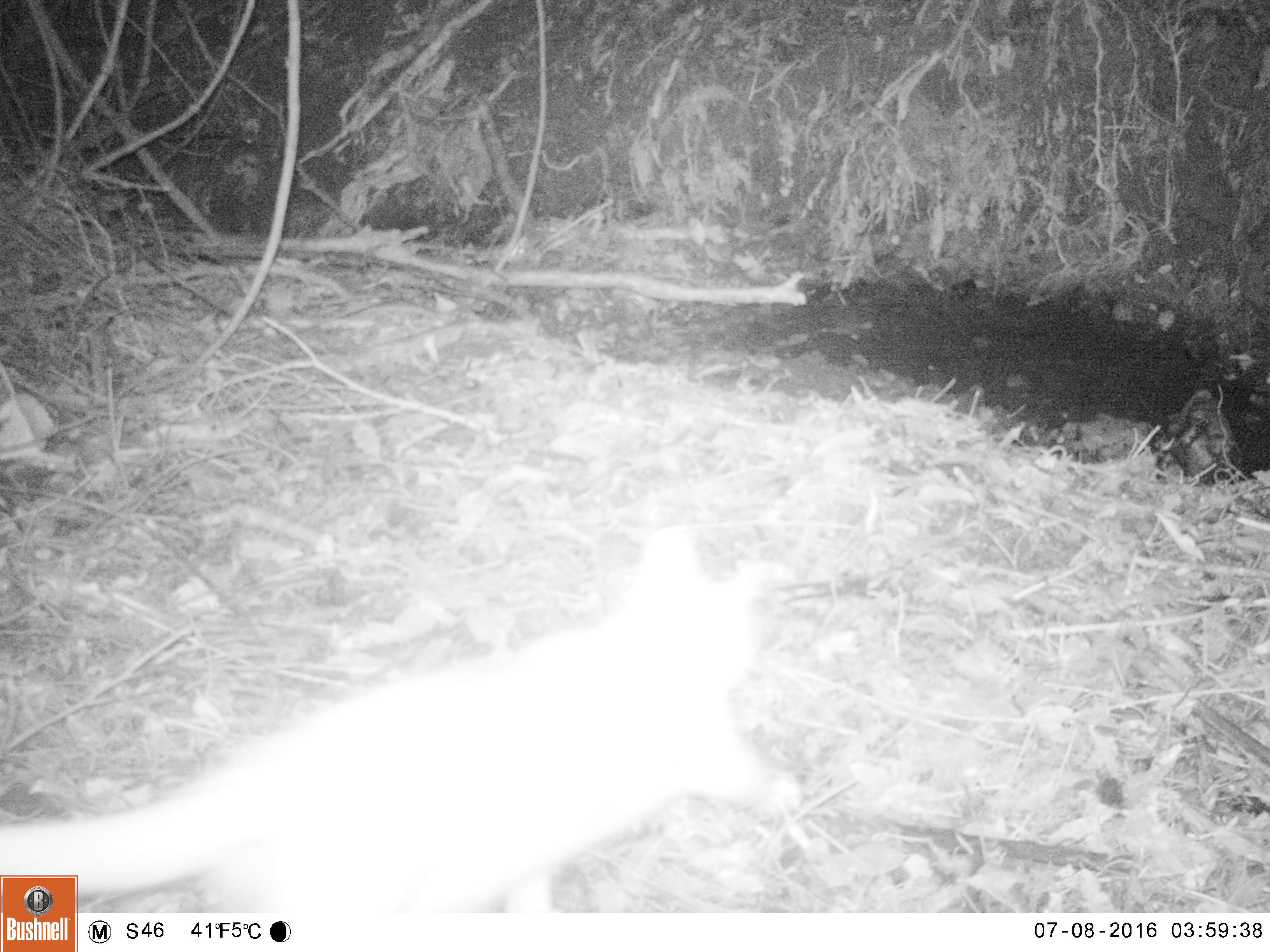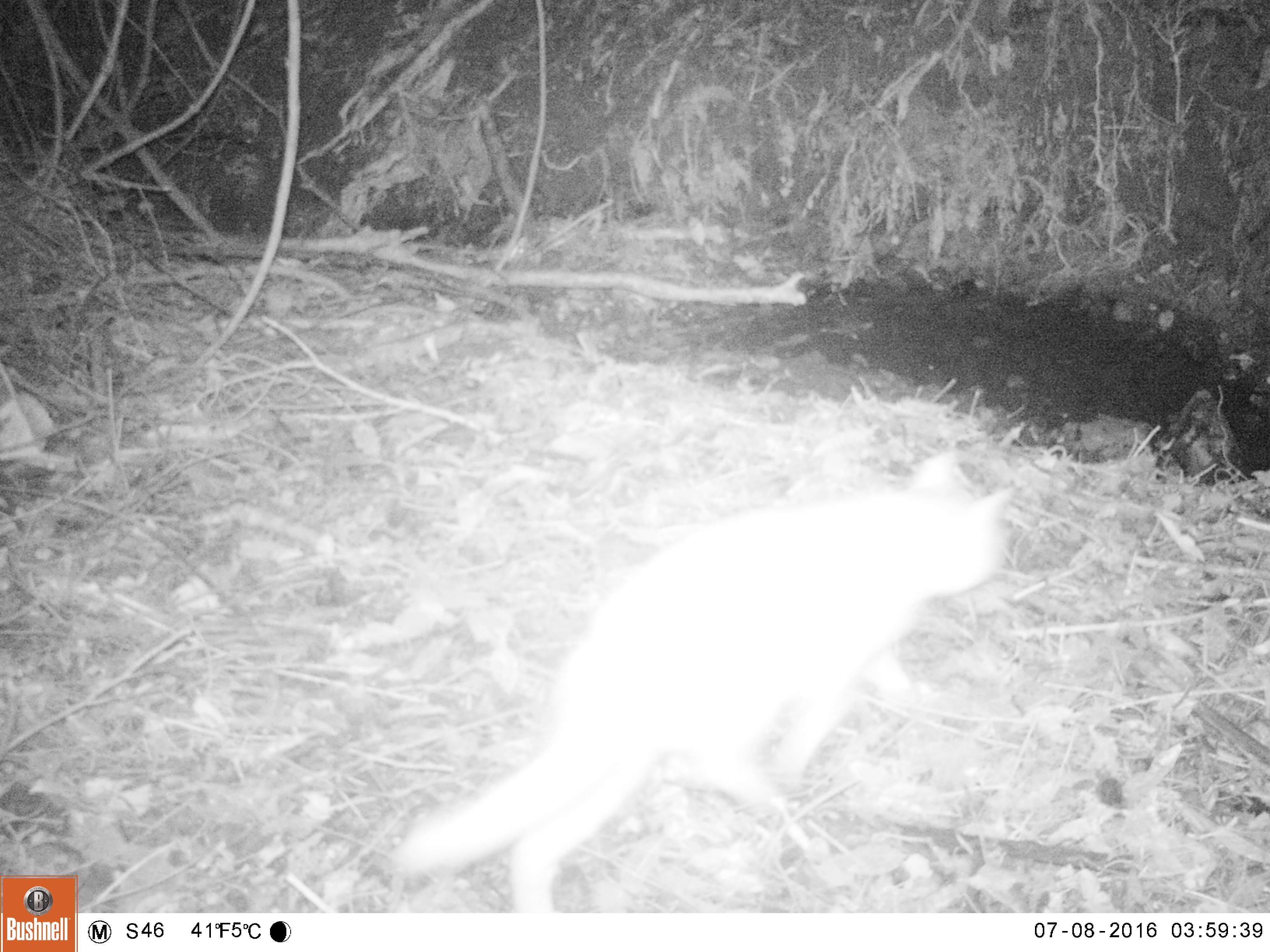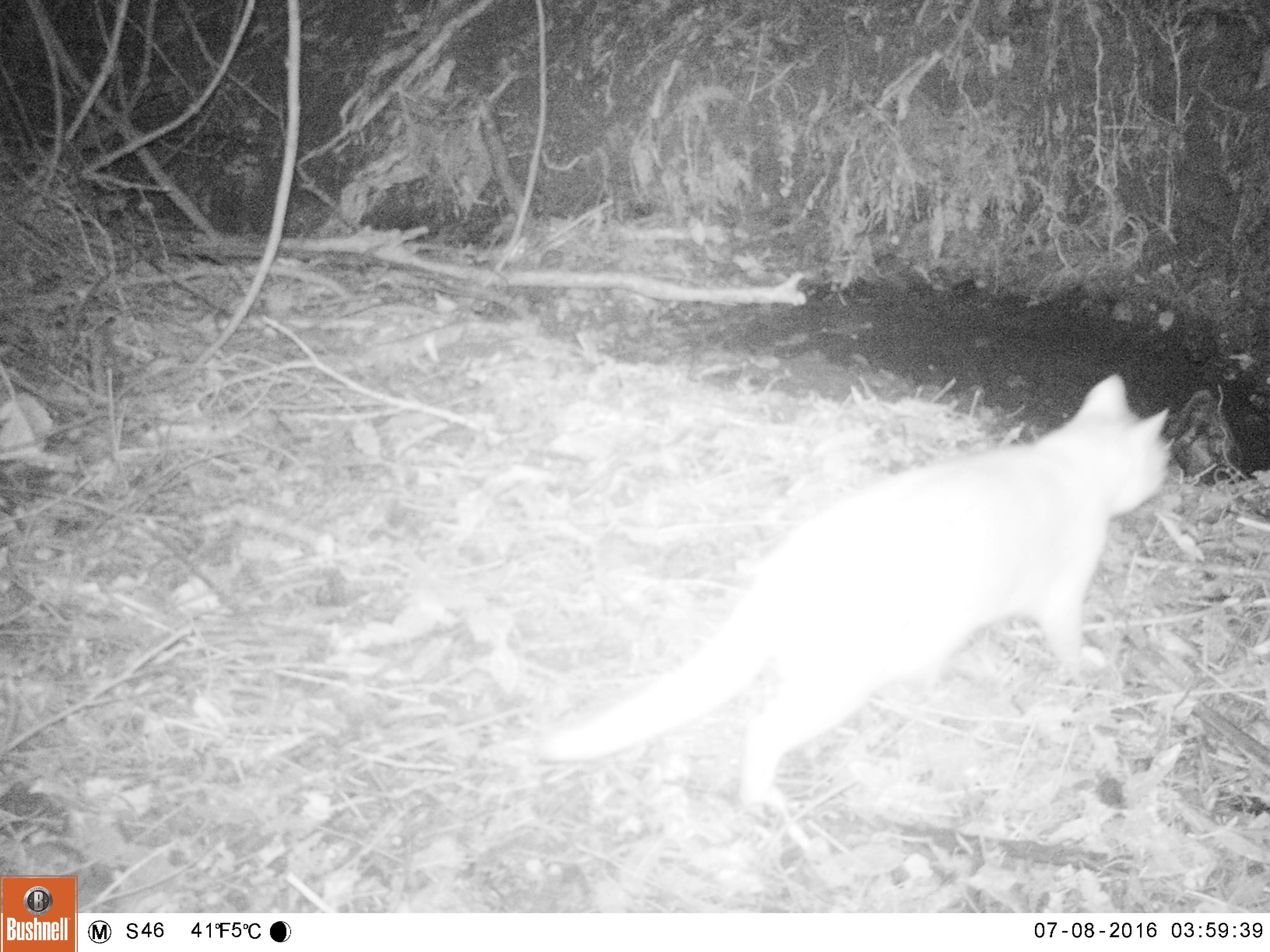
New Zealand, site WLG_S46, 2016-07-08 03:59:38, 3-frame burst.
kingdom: Animalia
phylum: Chordata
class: Mammalia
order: Carnivora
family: Felidae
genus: Felis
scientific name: Felis catus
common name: domestic cat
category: cat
Cat (domestic cat) (Felis catus).